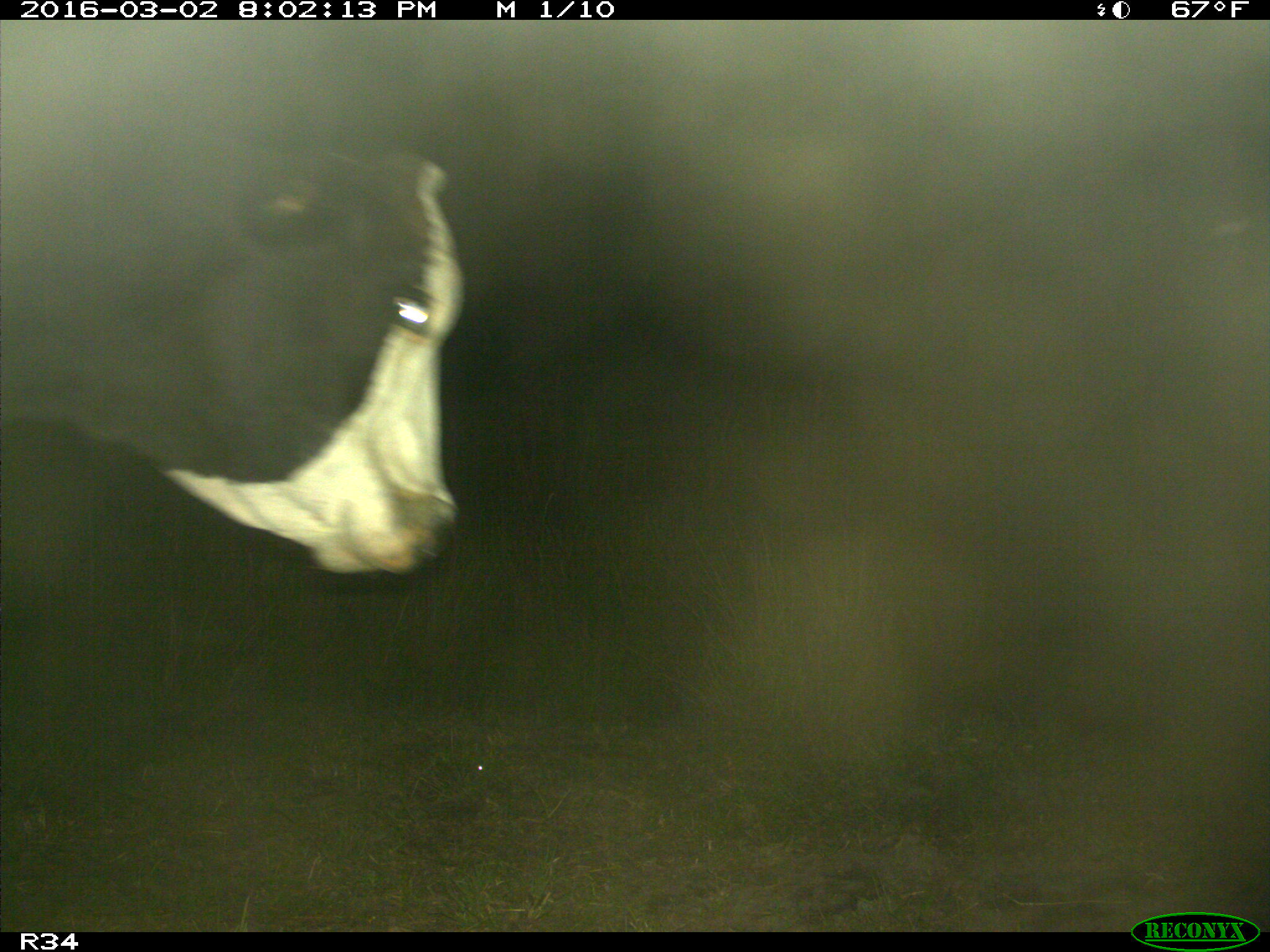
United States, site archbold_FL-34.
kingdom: Animalia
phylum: Chordata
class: Mammalia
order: Artiodactyla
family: Bovidae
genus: Bos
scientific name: Bos taurus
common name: domestic cow